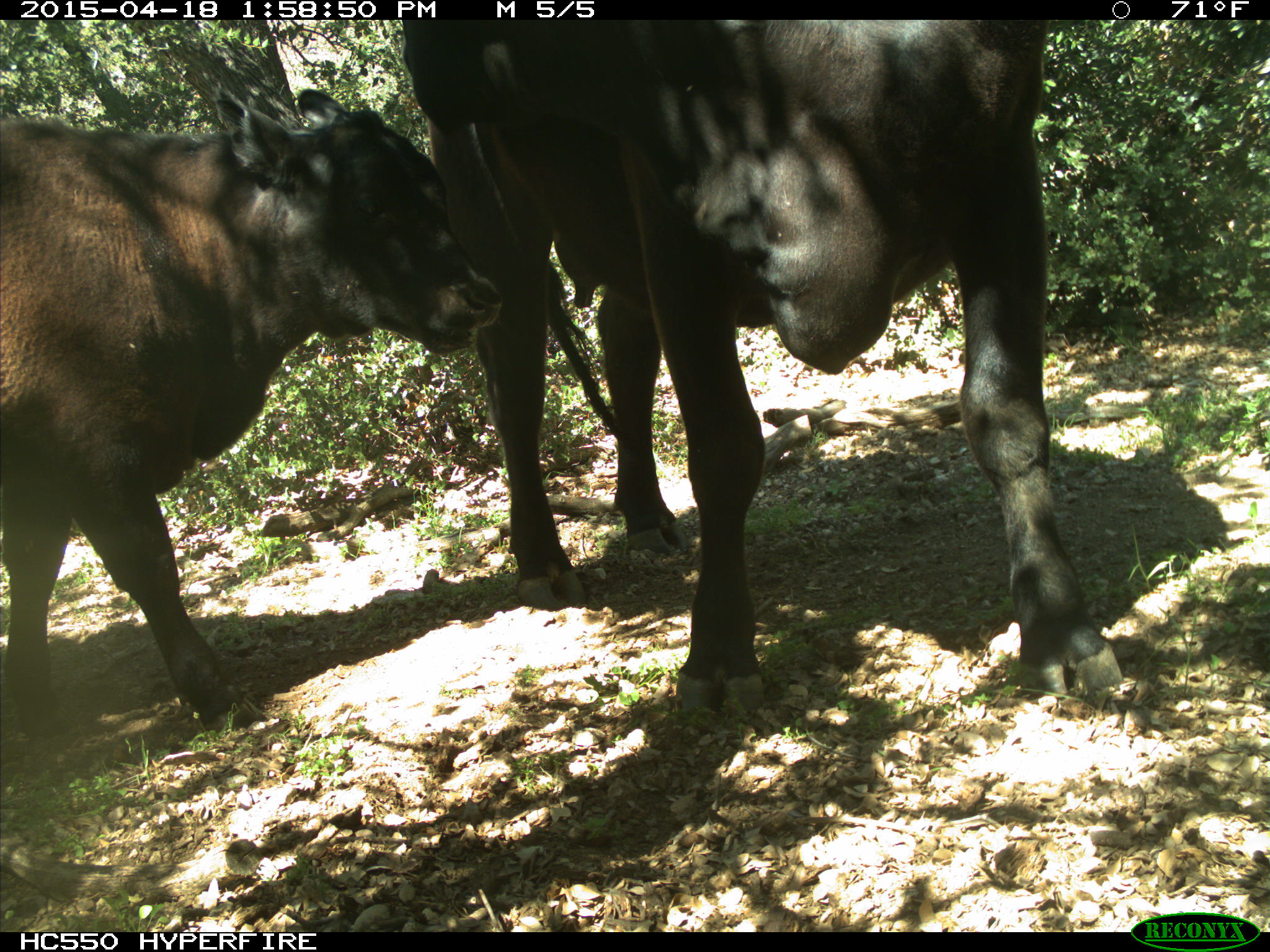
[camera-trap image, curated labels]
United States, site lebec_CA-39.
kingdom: Animalia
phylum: Chordata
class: Mammalia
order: Artiodactyla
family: Bovidae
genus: Bos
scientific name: Bos taurus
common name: domestic cow